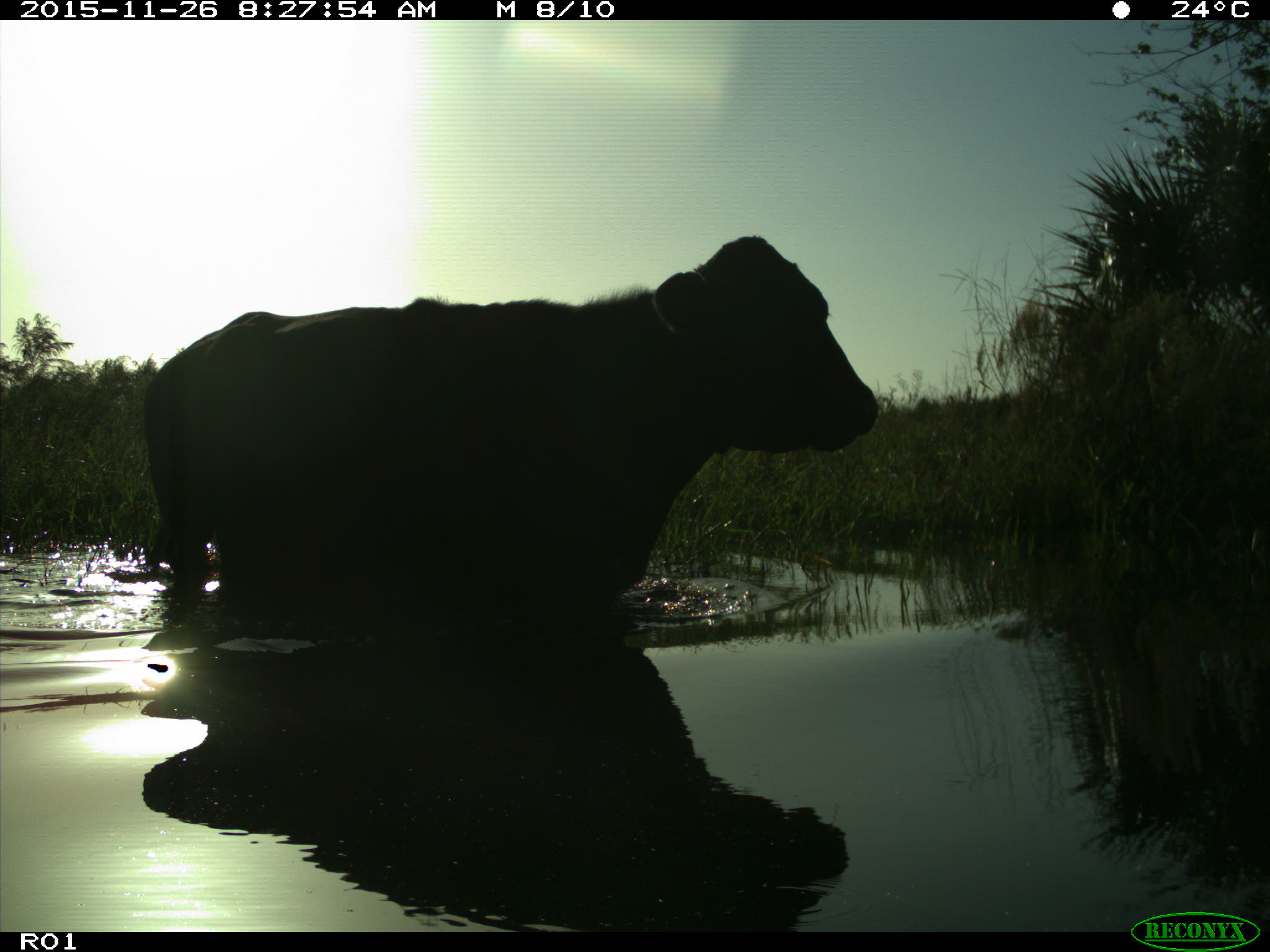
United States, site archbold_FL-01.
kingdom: Animalia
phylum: Chordata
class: Mammalia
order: Artiodactyla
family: Bovidae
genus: Bos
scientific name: Bos taurus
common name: domestic cow